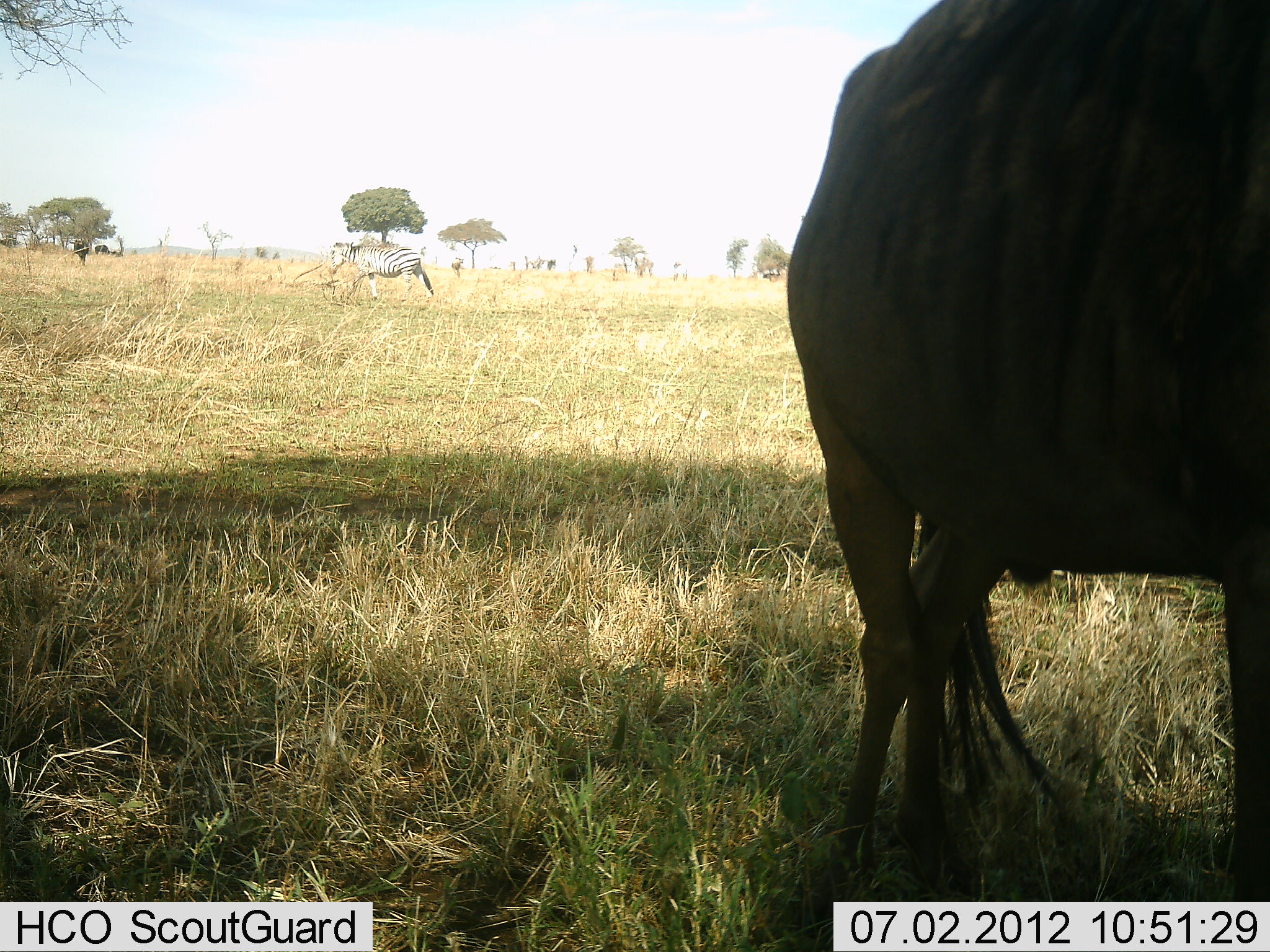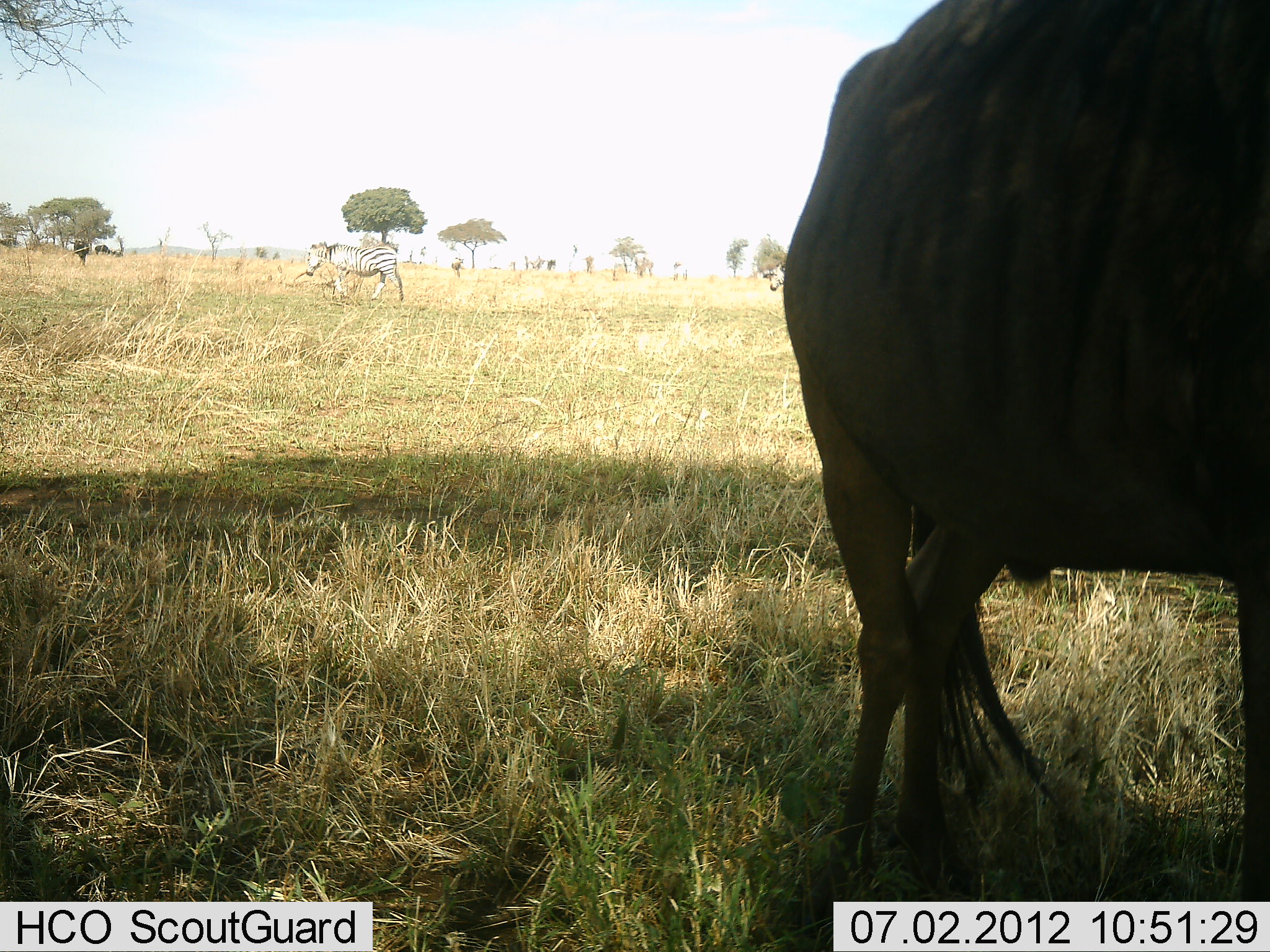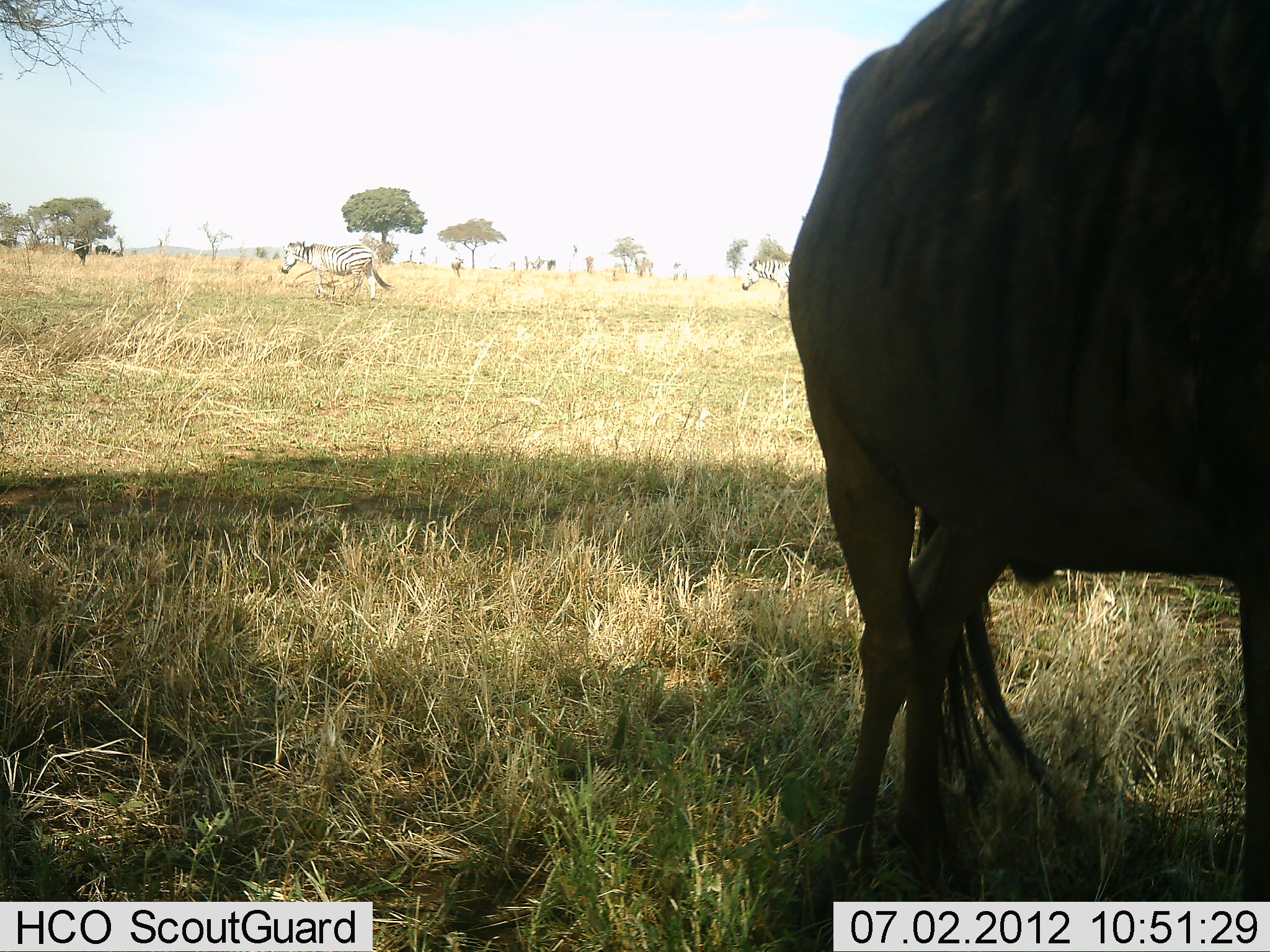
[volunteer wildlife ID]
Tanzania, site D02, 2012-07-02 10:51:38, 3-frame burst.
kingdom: Animalia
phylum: Chordata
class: Mammalia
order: Artiodactyla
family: Bovidae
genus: Connochaetes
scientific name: Connochaetes taurinus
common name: blue wildebeest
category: wildebeest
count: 1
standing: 100%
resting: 0%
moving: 0%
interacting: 0%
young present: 0%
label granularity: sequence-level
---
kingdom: Animalia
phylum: Chordata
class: Mammalia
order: Perissodactyla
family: Equidae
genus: Equus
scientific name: Equus quagga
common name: plains zebra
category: zebra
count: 2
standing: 20%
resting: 0%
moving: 80%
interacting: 0%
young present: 0%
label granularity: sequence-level